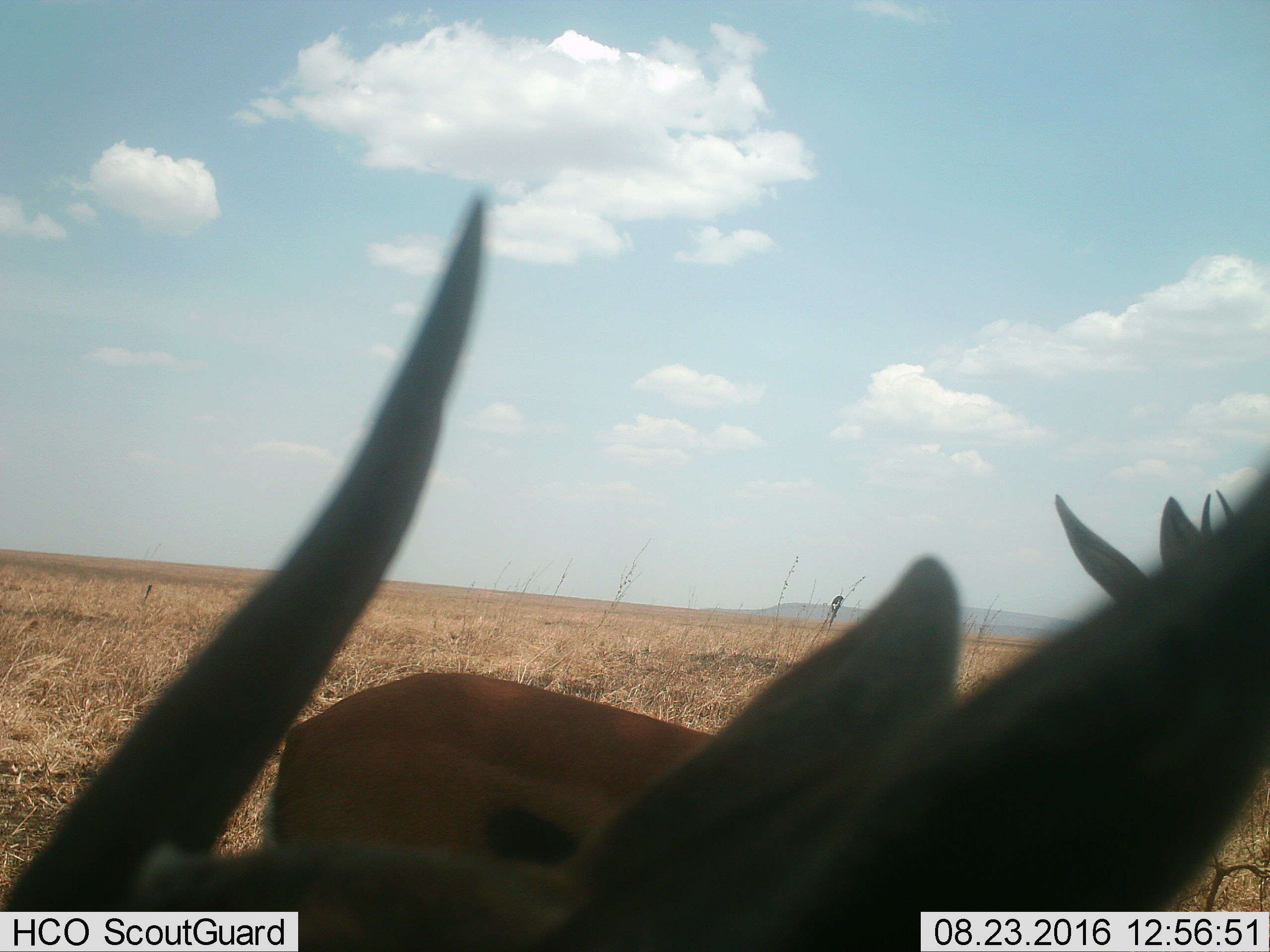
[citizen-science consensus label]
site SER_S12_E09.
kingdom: Animalia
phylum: Chordata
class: Mammalia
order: Artiodactyla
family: Bovidae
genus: Eudorcas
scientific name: Eudorcas thomsonii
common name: thomson's gazelle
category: gazellethomsons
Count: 2.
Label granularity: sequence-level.